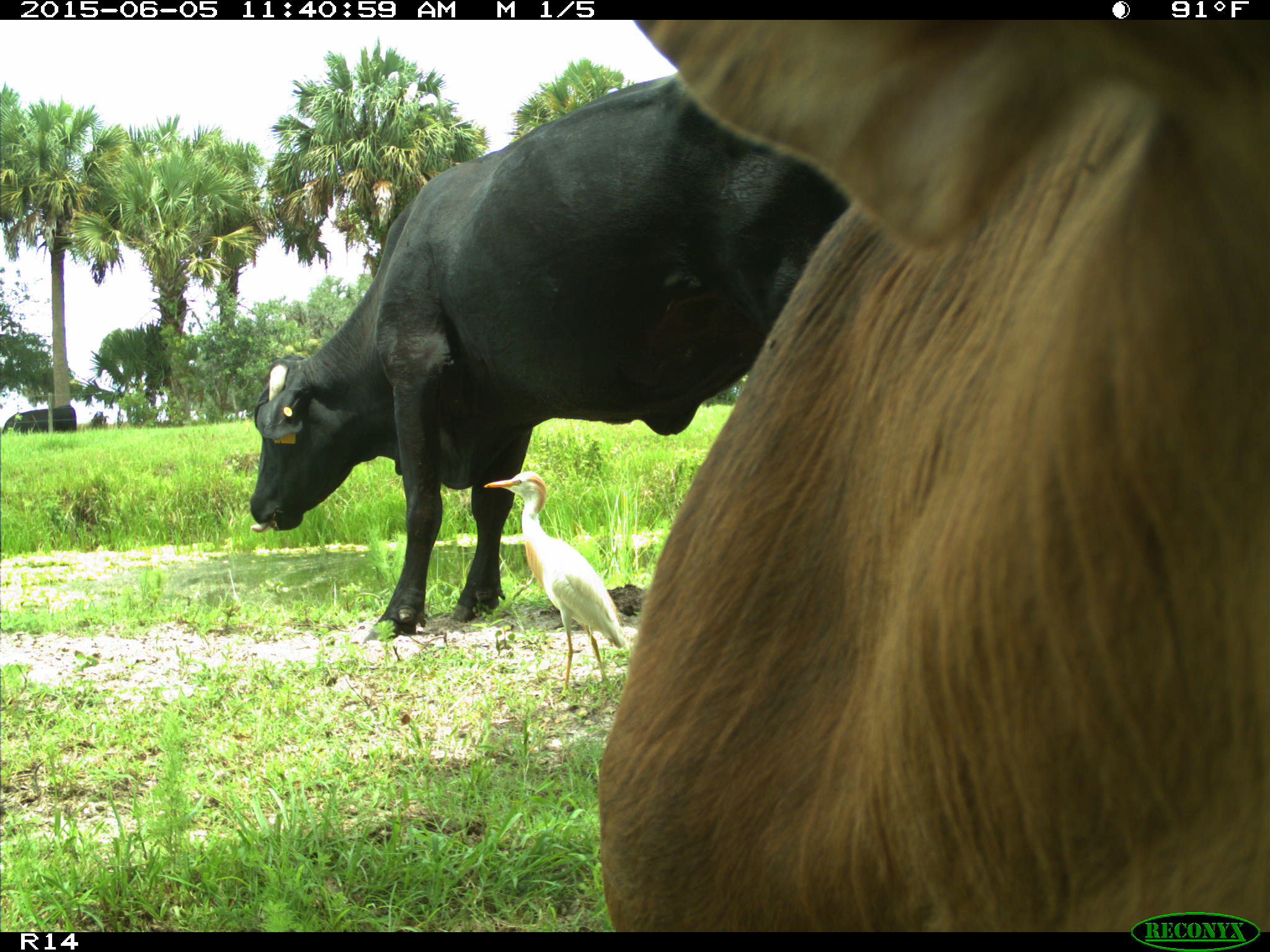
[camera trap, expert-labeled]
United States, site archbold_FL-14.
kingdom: Animalia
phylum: Chordata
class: Mammalia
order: Artiodactyla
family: Bovidae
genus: Bos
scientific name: Bos taurus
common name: domestic cow